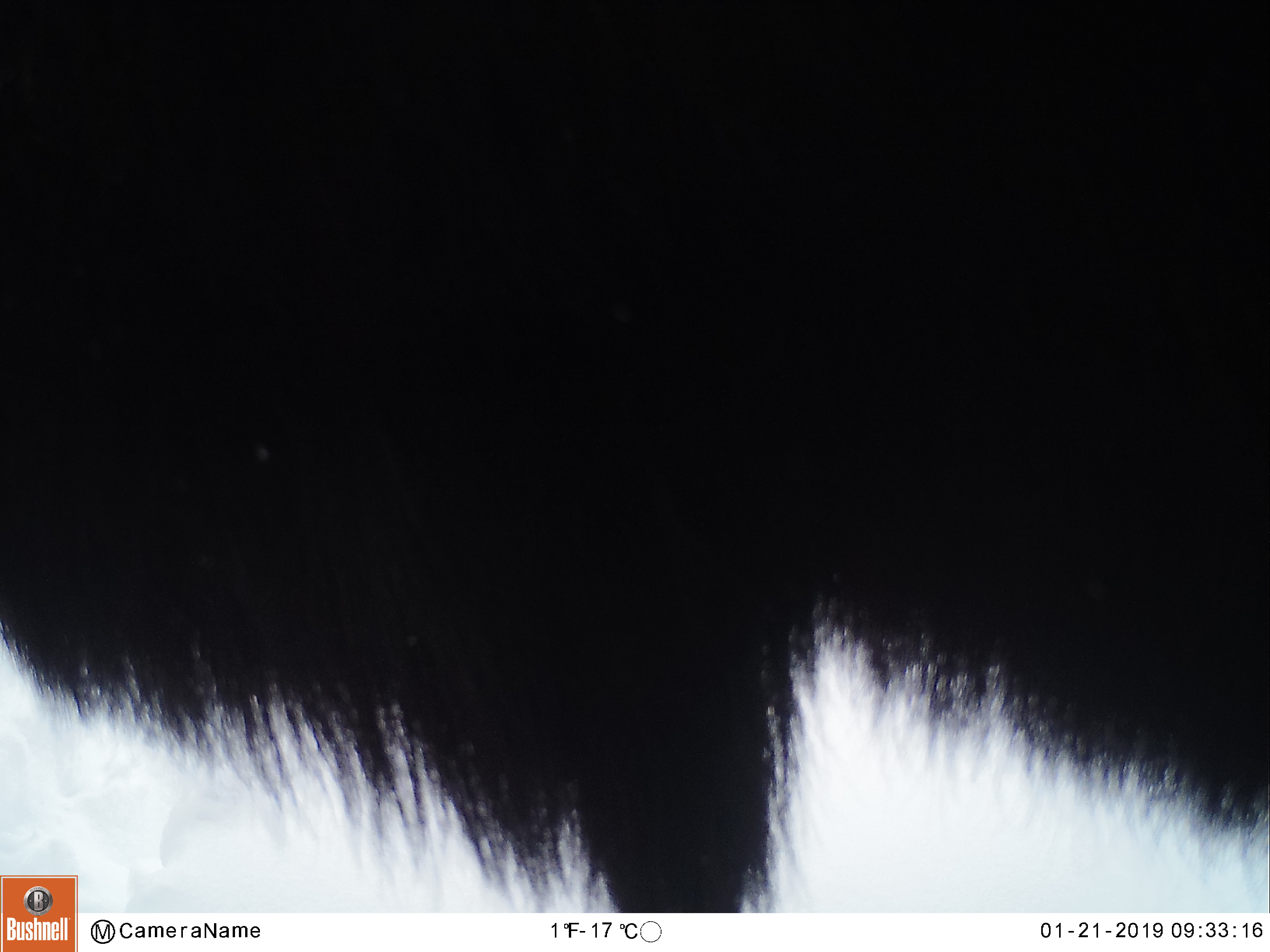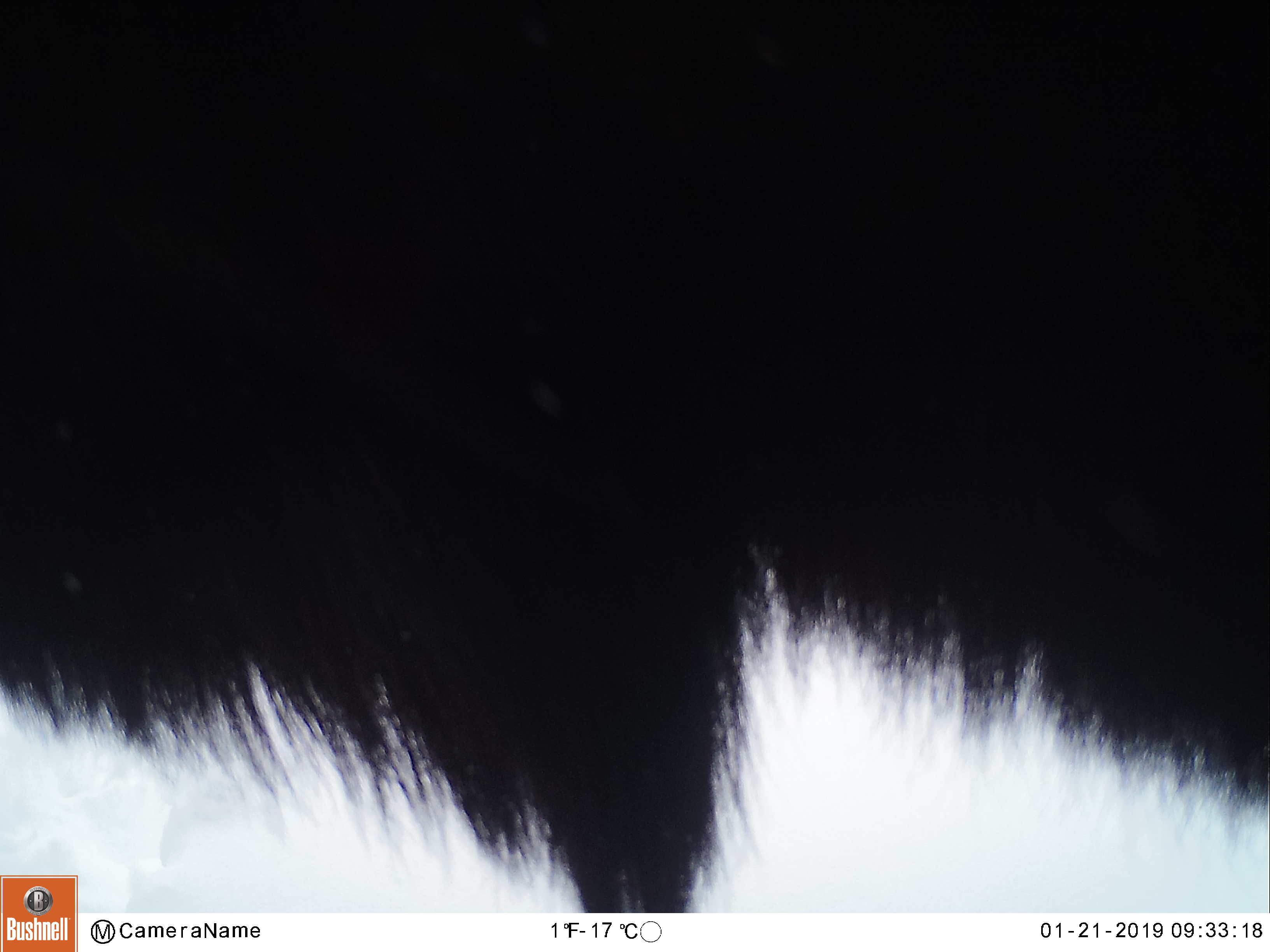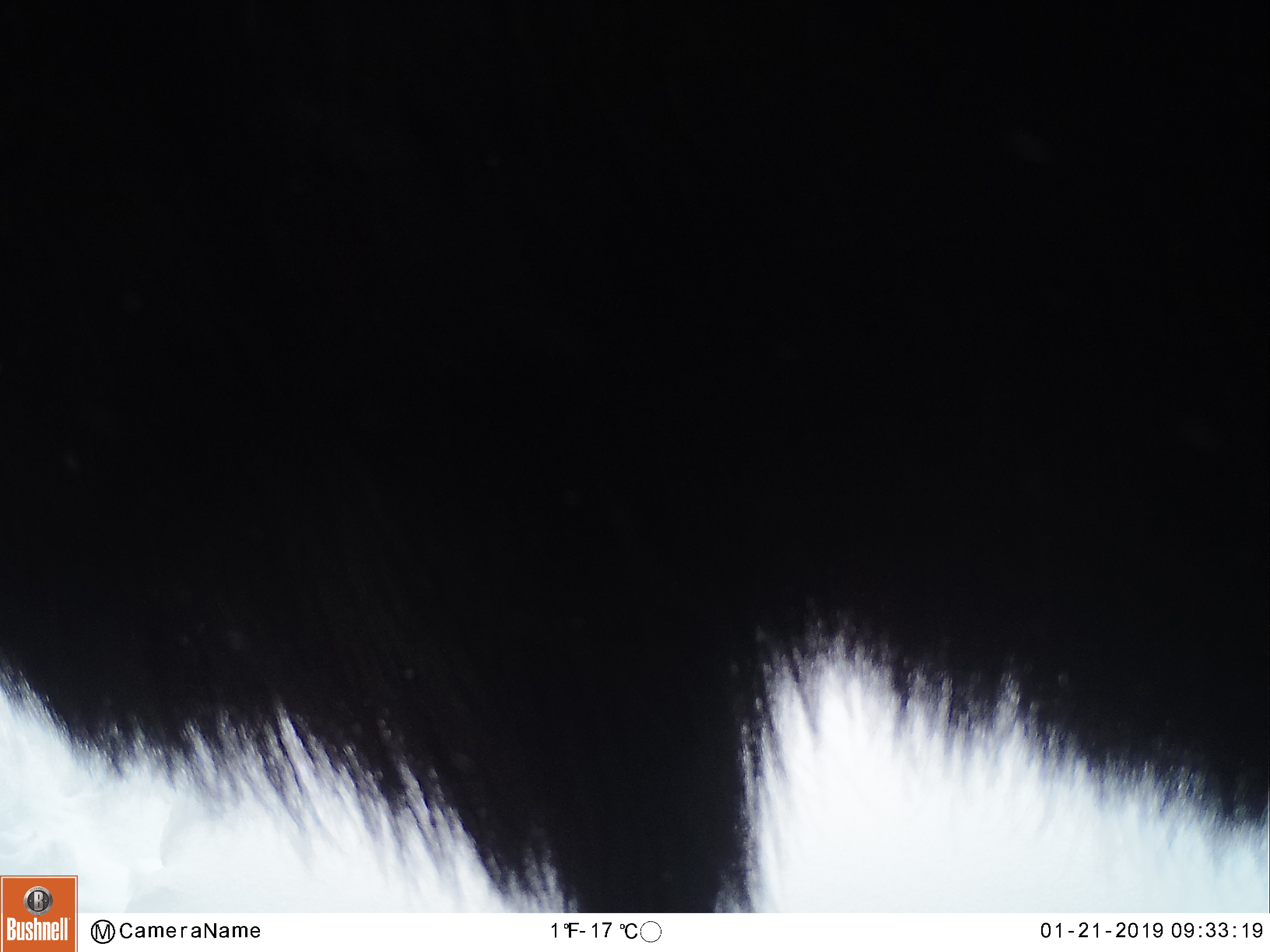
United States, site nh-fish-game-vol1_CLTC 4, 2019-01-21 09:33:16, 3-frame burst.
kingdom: Animalia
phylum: Chordata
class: Mammalia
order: Artiodactyla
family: Cervidae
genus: Alces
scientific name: Alces alces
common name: moose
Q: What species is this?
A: Moose (Alces alces).